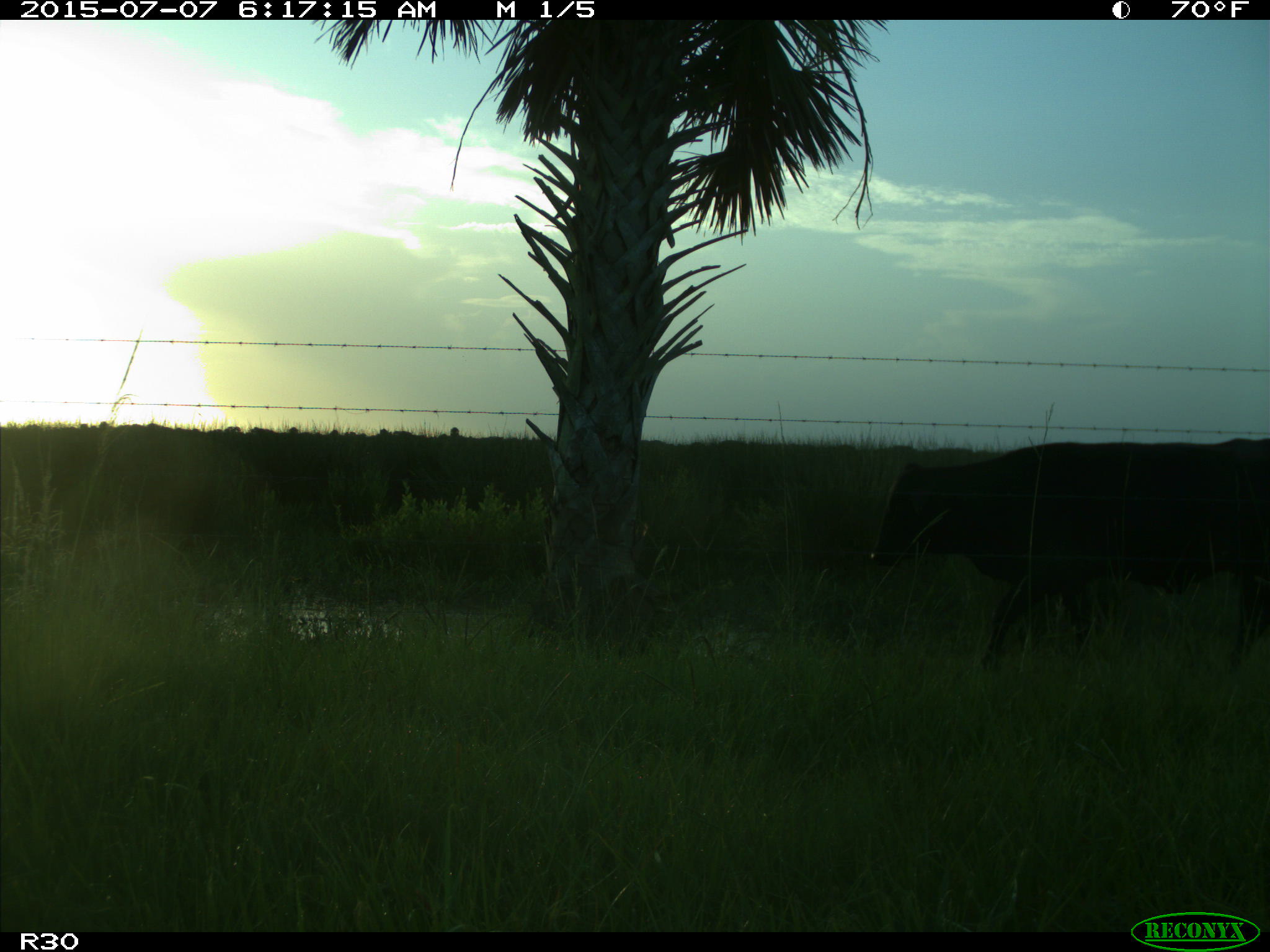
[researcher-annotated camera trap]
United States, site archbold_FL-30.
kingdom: Animalia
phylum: Chordata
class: Mammalia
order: Artiodactyla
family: Bovidae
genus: Bos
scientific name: Bos taurus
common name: domestic cow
Bos taurus (domestic cow).